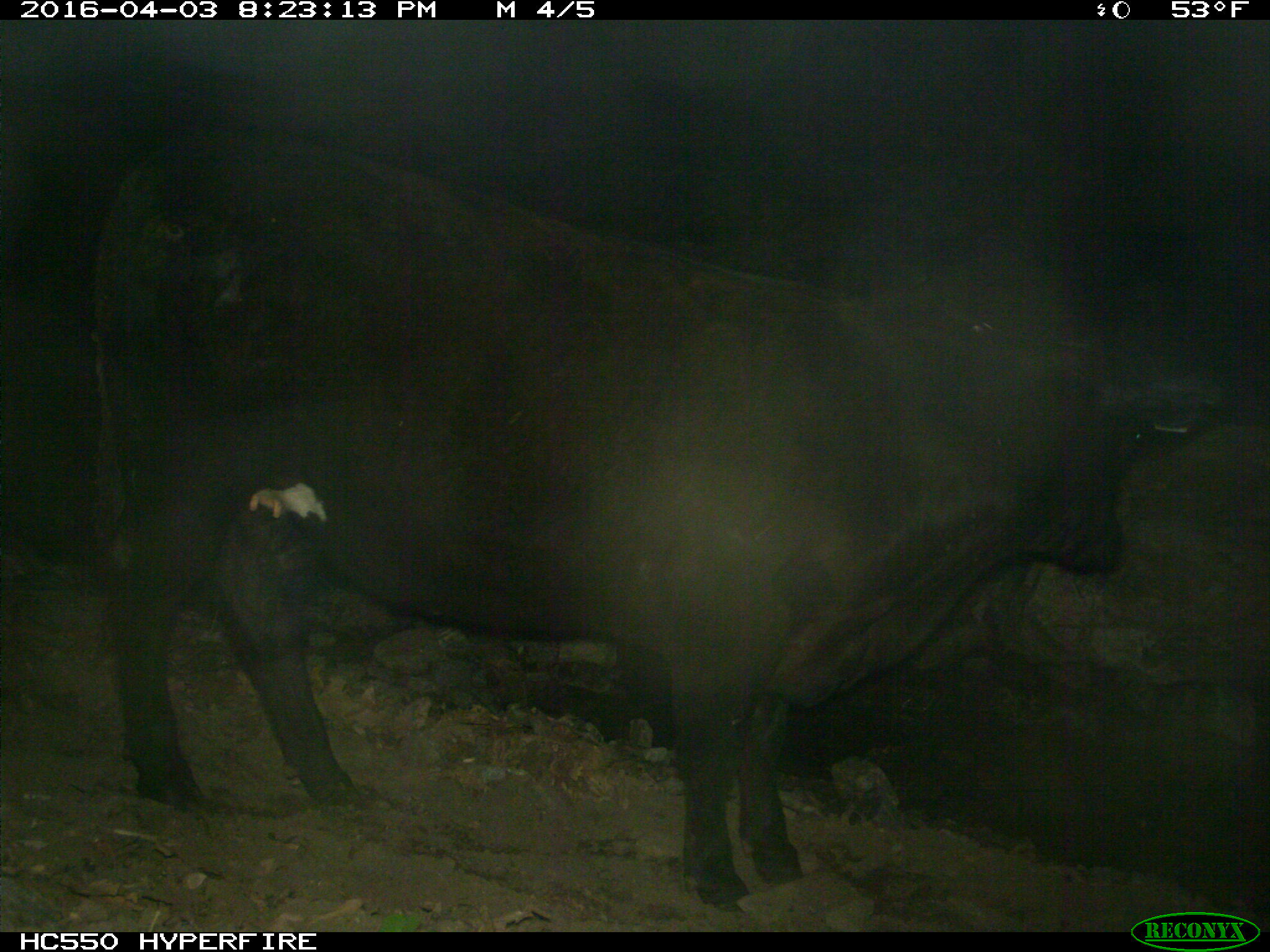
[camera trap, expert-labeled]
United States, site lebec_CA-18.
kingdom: Animalia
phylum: Chordata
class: Mammalia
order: Artiodactyla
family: Bovidae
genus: Bos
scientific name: Bos taurus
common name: domestic cow